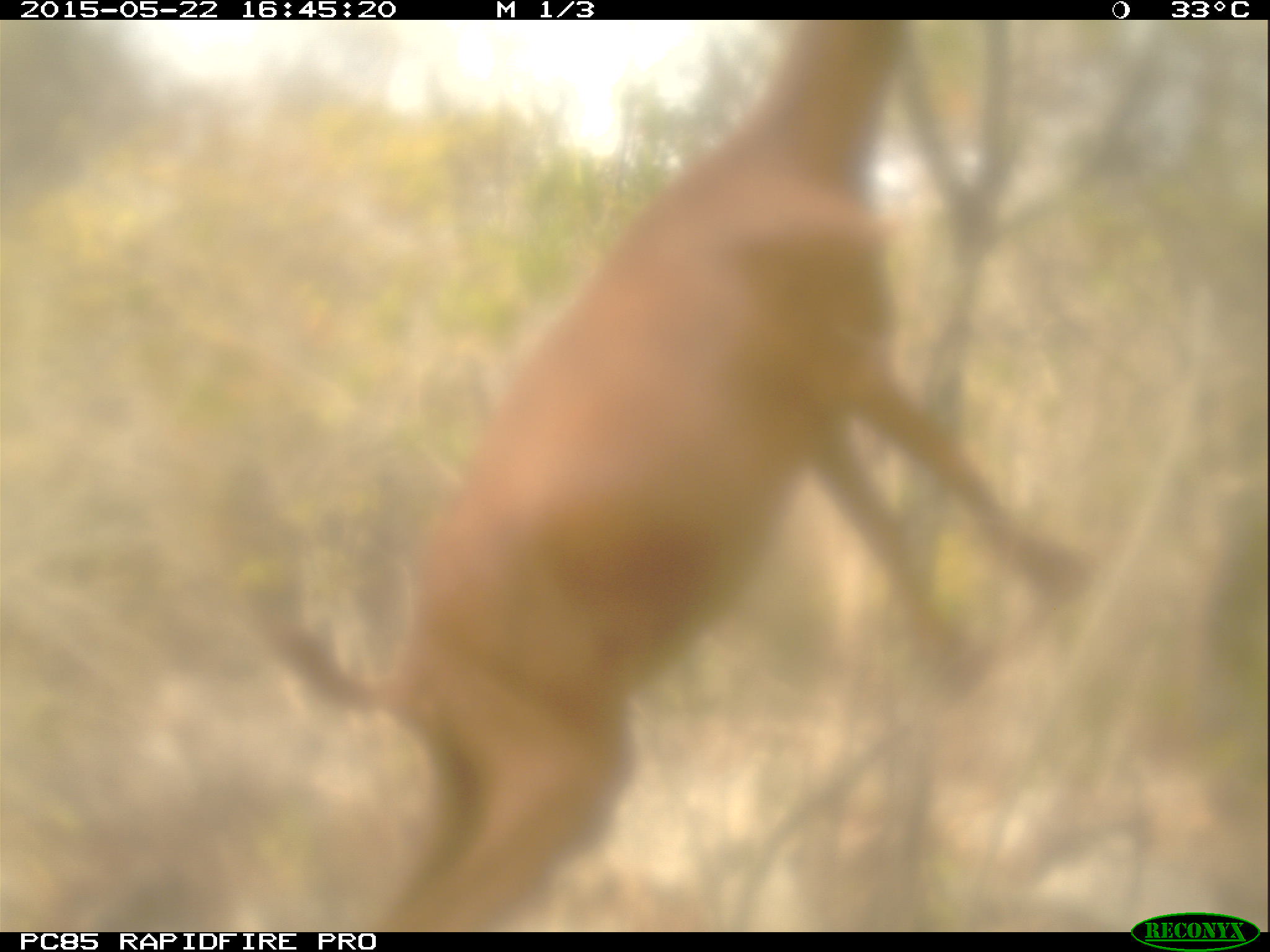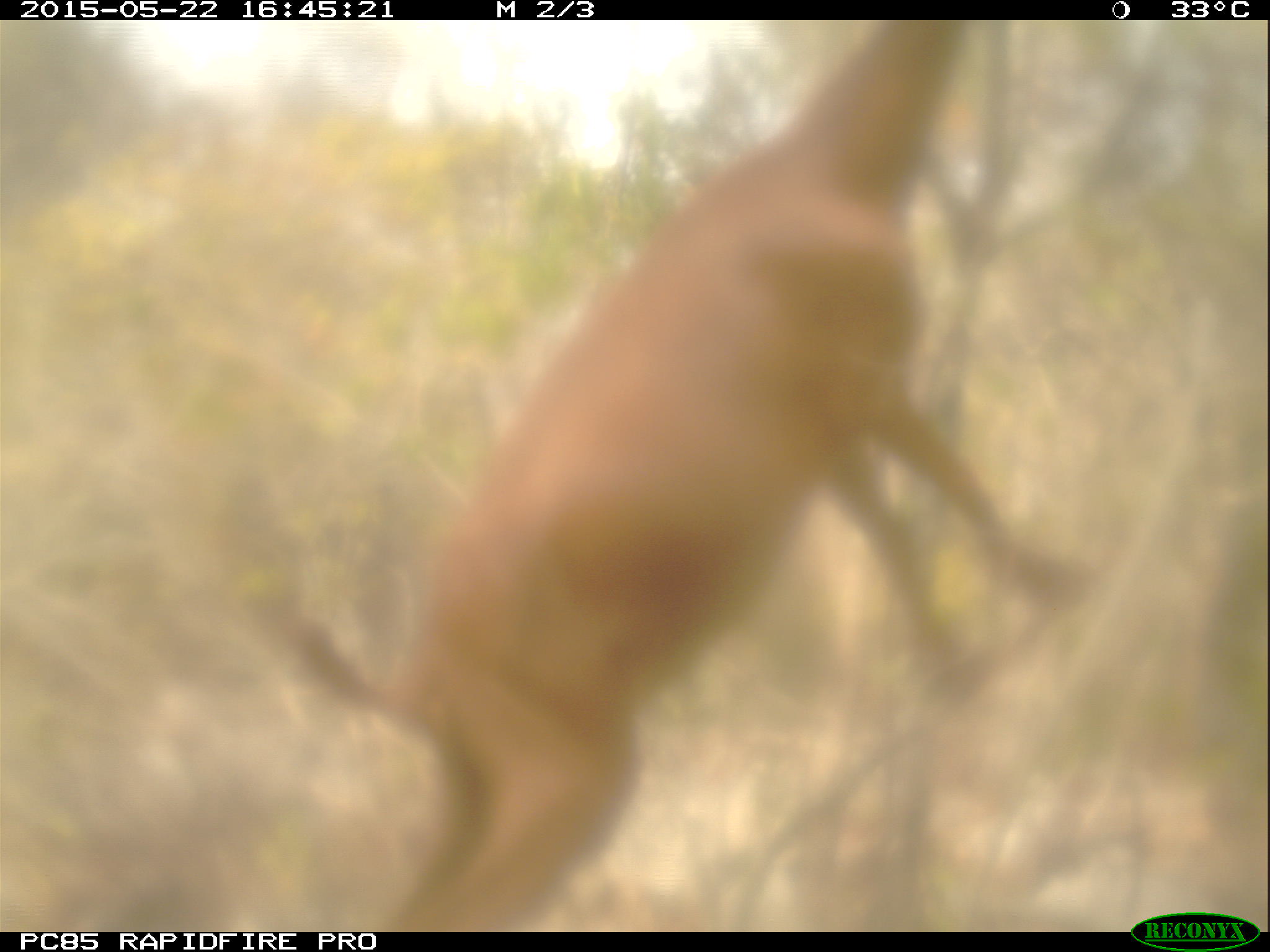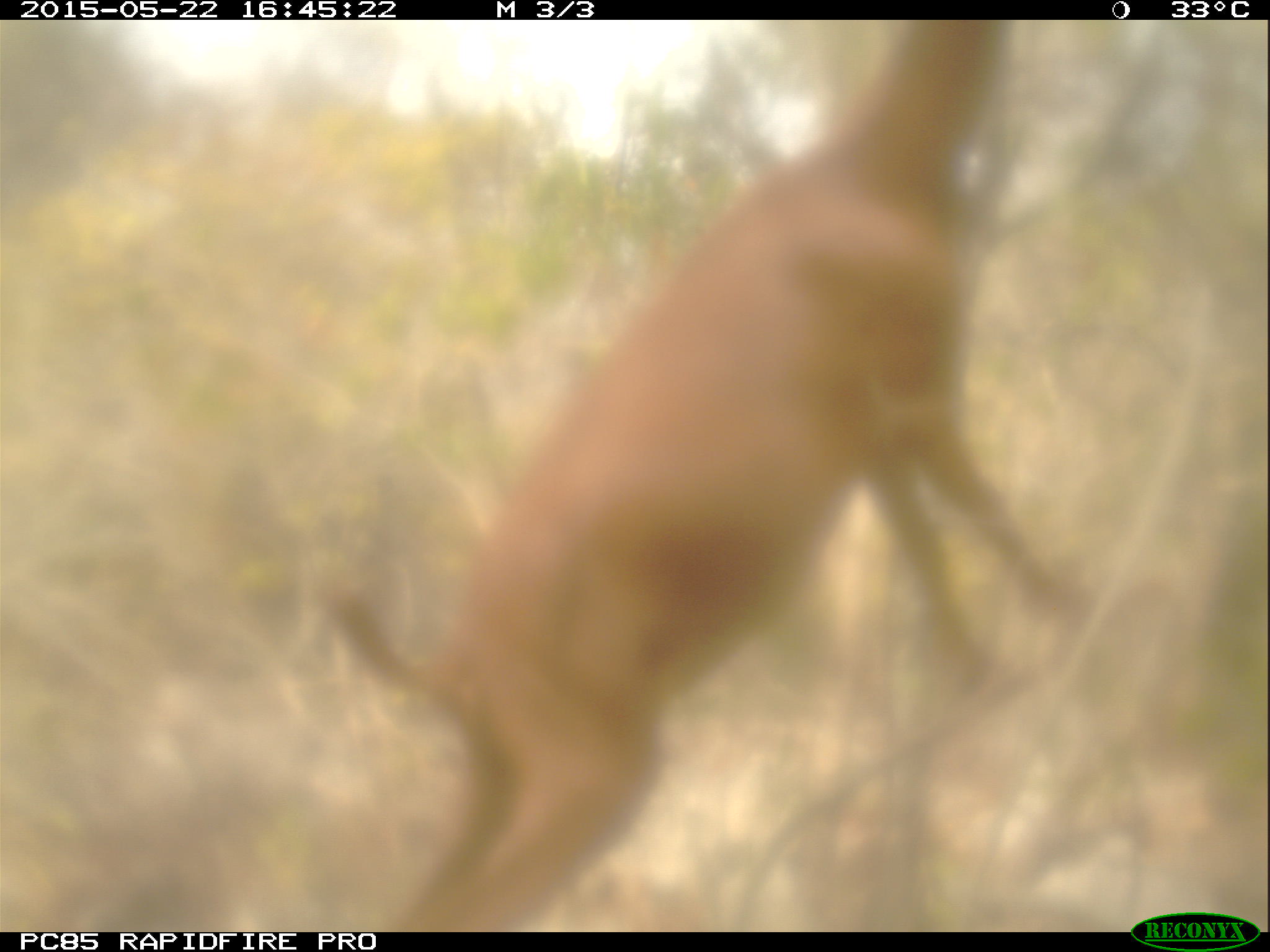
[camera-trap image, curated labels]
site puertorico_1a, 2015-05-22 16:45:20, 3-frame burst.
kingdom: Animalia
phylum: Chordata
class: Mammalia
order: Artiodactyla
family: Bovidae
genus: Capra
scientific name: Capra hircus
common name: goat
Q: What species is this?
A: Goat (Capra hircus).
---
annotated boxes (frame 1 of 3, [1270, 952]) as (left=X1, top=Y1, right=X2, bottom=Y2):
goat: (left=260, top=18, right=1126, bottom=936)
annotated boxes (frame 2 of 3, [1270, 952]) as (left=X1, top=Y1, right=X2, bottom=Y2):
goat: (left=260, top=19, right=1111, bottom=936)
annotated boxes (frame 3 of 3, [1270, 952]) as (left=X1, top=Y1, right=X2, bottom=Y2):
goat: (left=295, top=19, right=1111, bottom=930)